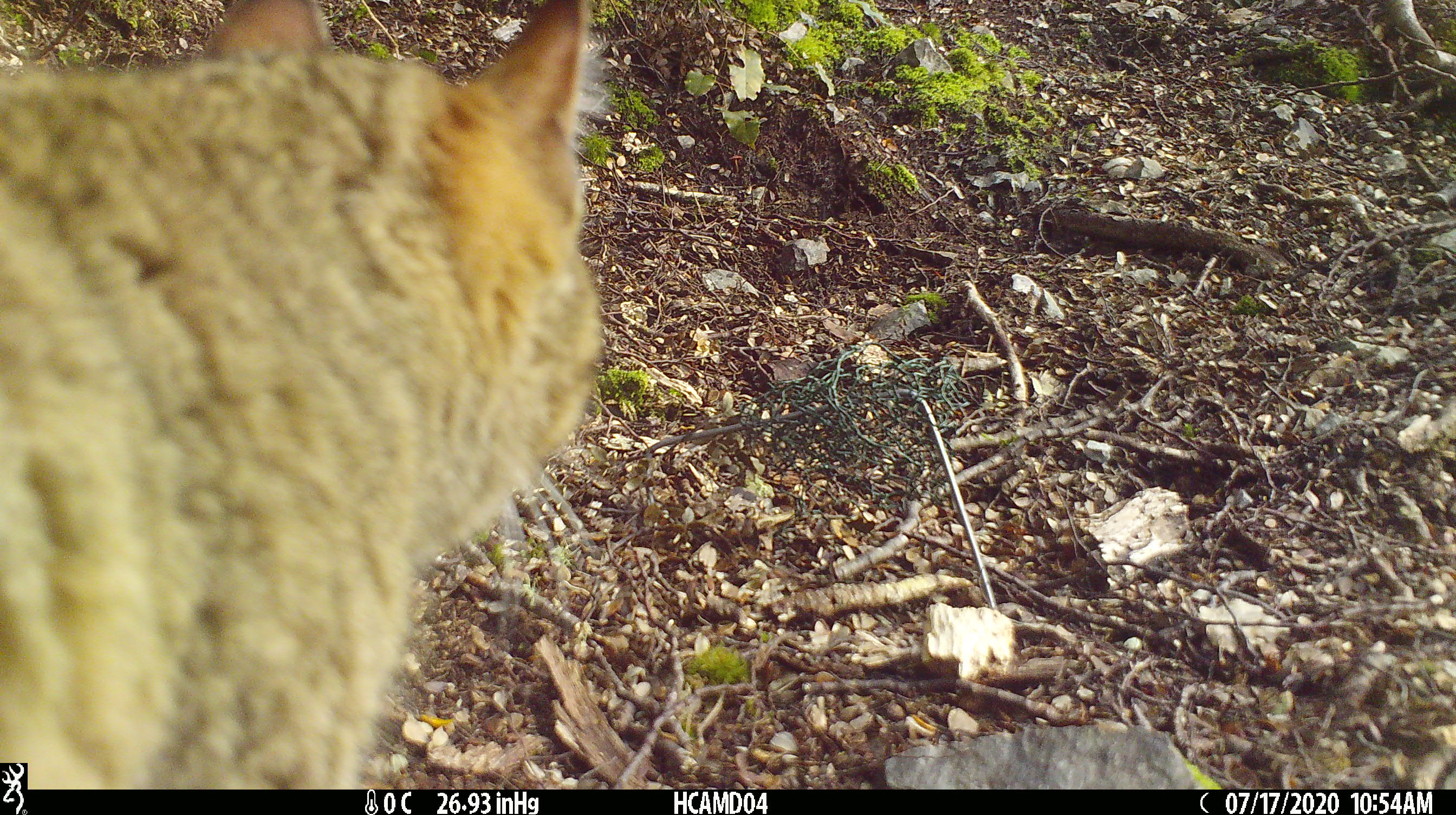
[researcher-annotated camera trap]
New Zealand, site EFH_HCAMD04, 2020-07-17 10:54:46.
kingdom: Animalia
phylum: Chordata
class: Mammalia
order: Carnivora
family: Felidae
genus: Felis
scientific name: Felis catus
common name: domestic cat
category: cat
Cat (domestic cat) (Felis catus).